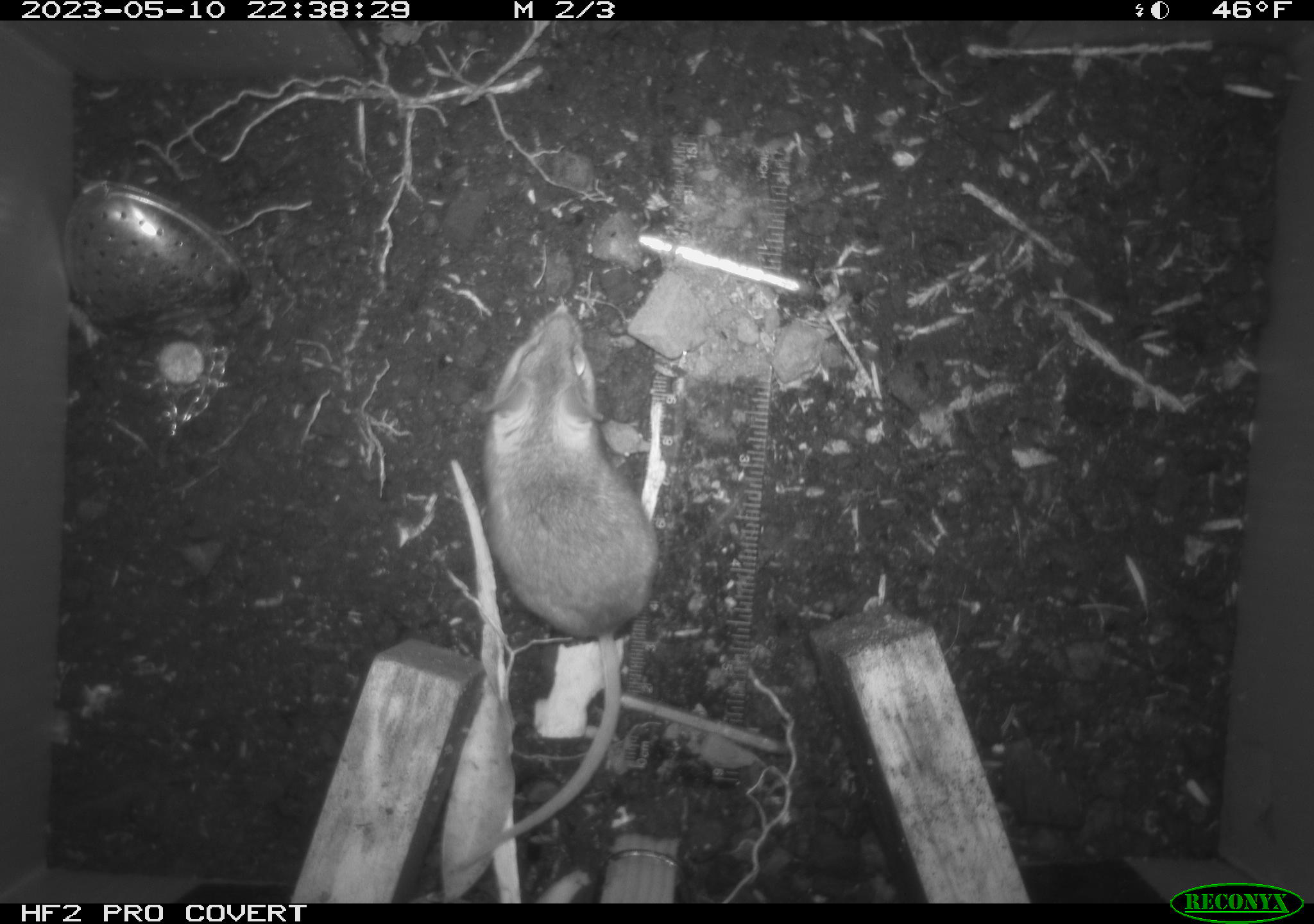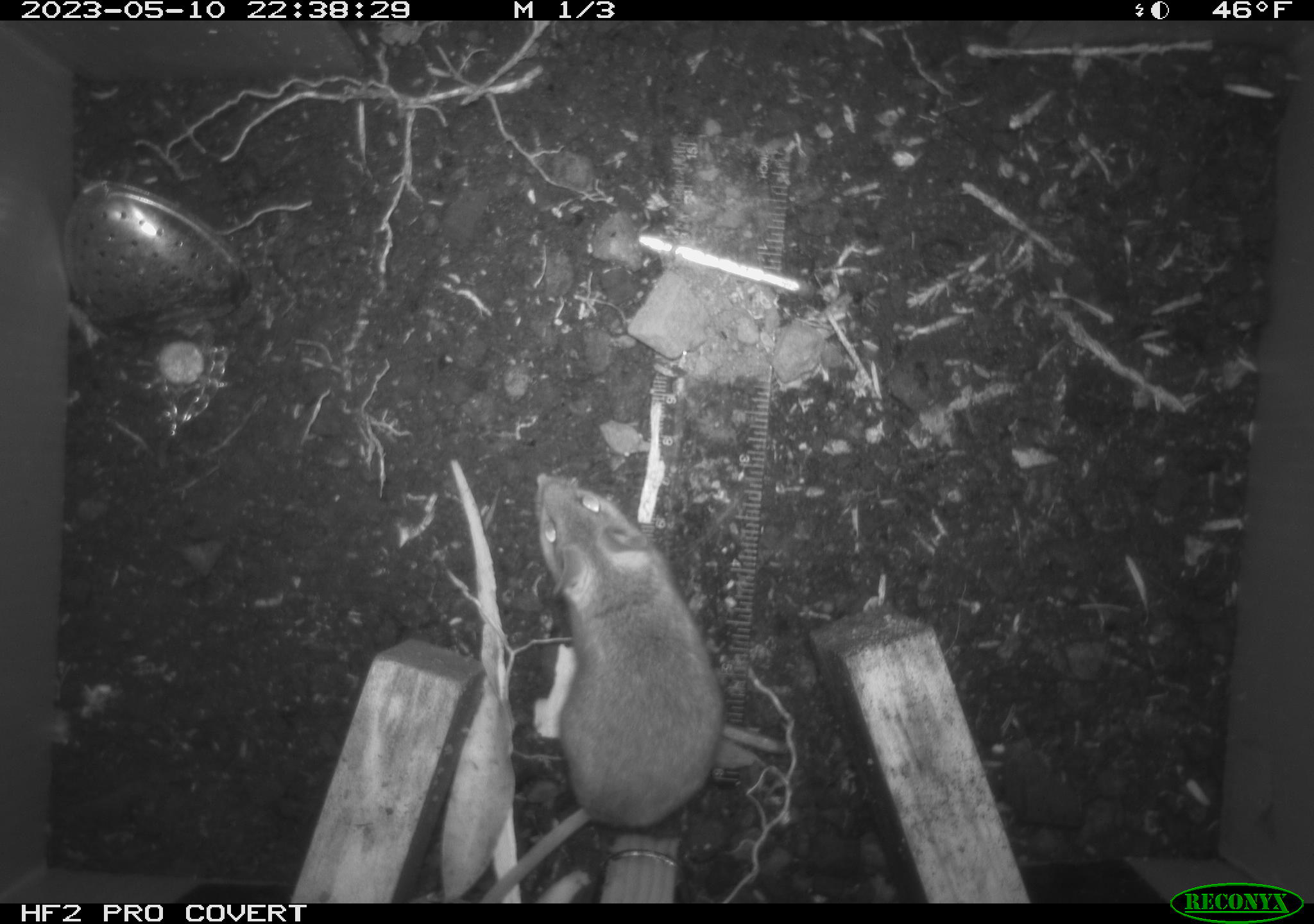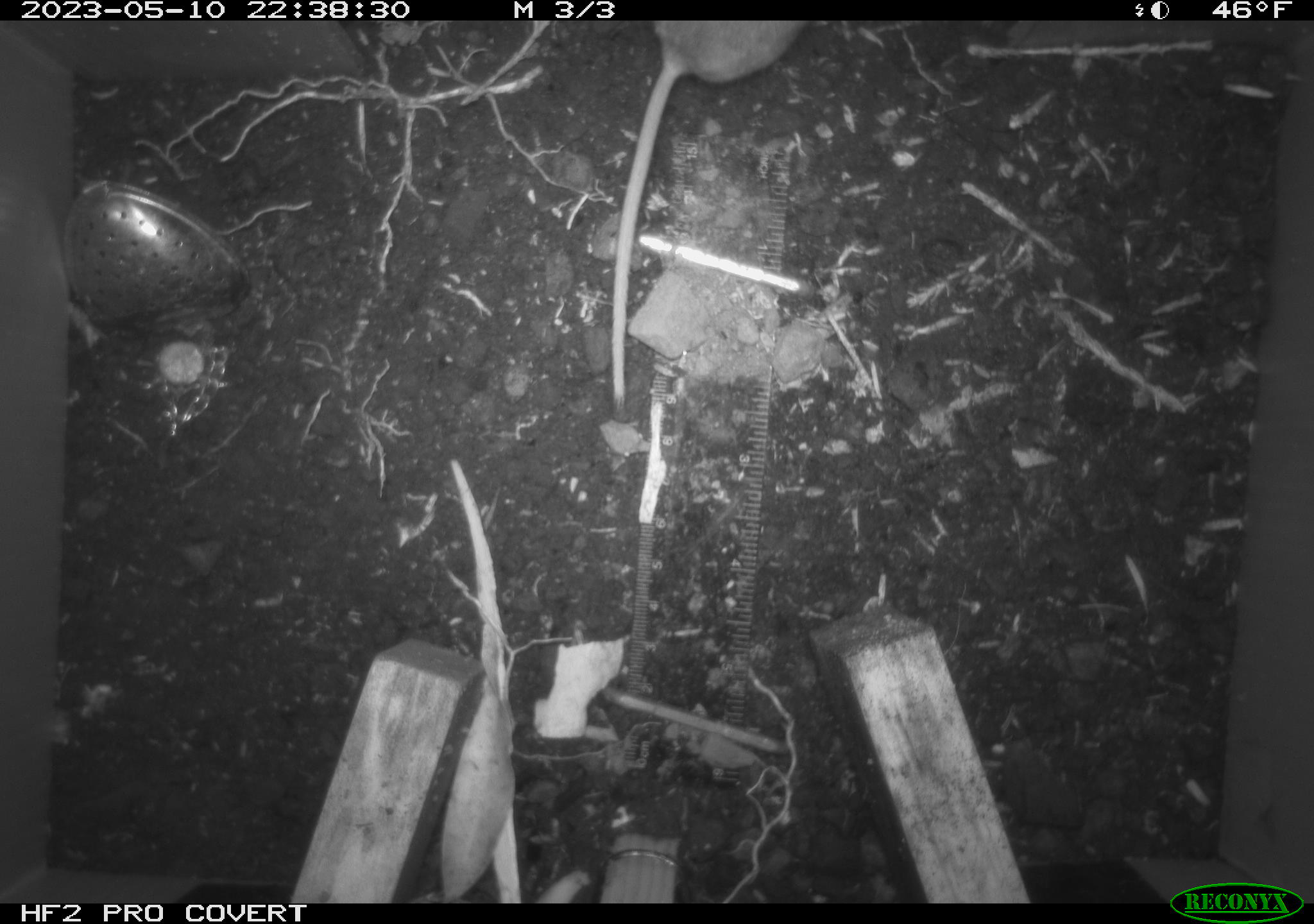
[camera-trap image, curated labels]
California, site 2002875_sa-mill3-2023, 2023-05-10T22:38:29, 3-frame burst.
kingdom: Animalia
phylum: Chordata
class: Mammalia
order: Rodentia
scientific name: Rodentia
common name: mouse species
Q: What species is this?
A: Mouse species (Rodentia).